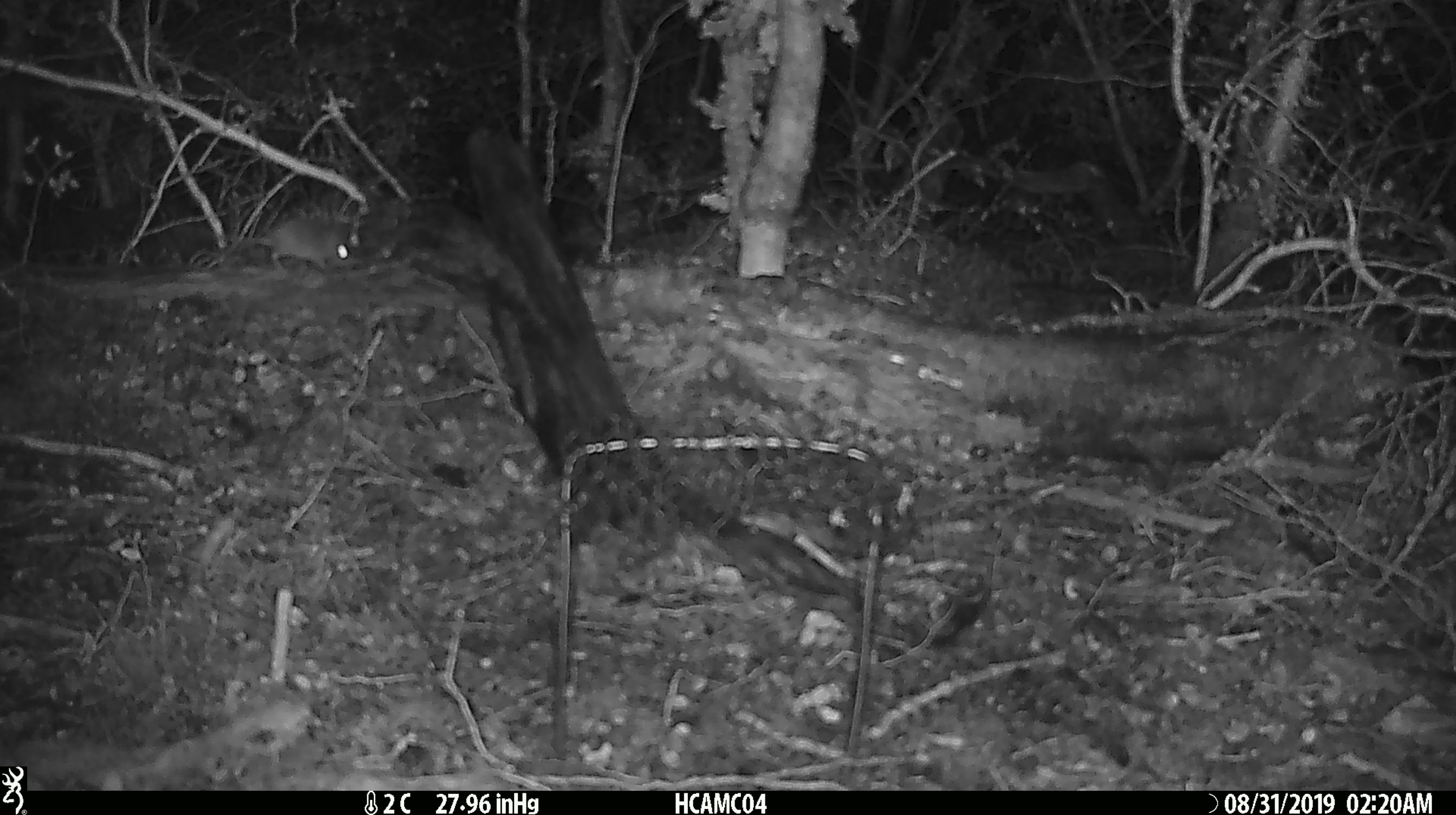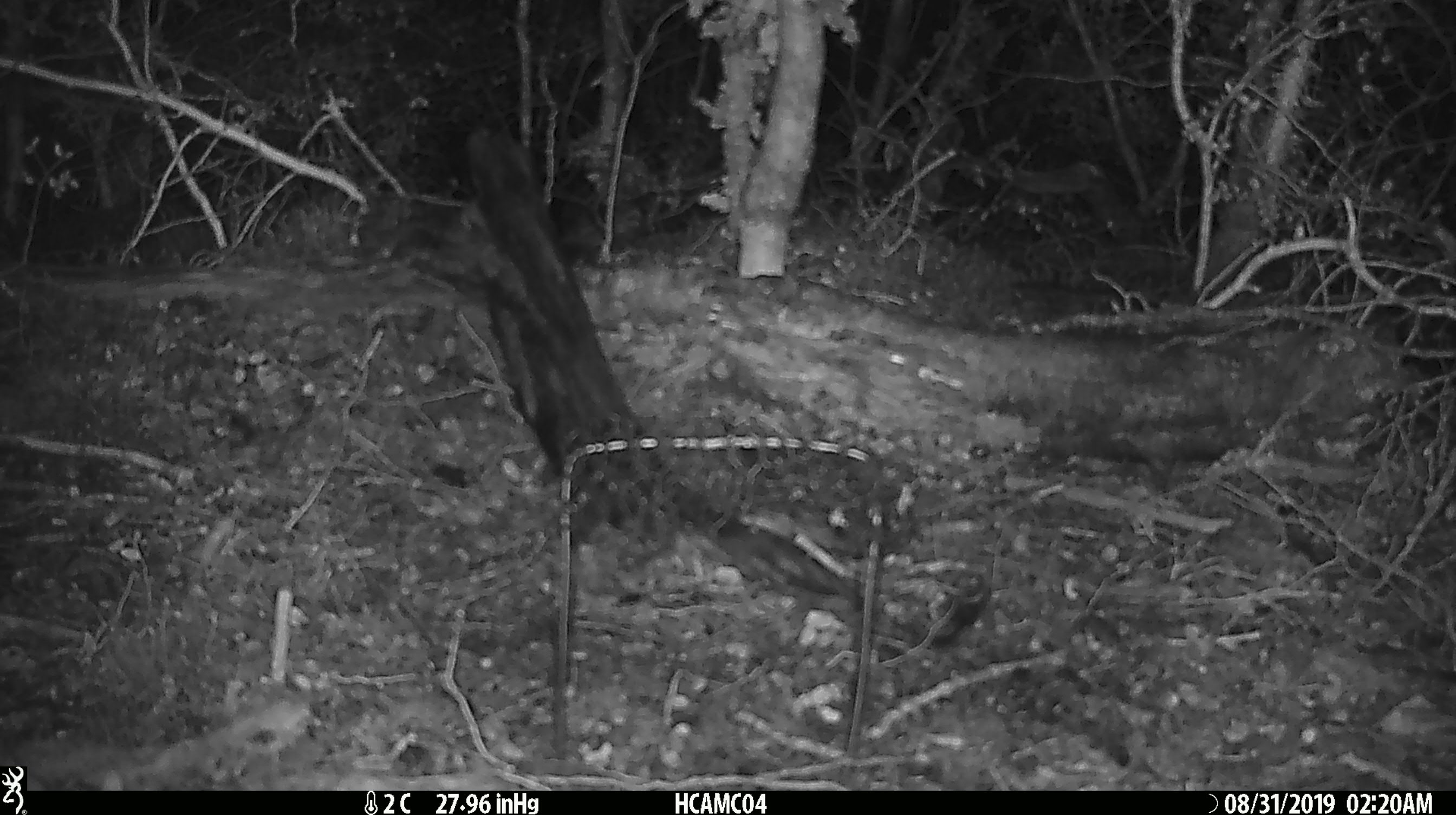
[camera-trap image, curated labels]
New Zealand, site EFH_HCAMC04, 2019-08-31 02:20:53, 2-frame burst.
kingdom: Animalia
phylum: Chordata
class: Mammalia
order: Rodentia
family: Muridae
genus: Mus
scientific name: Mus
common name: mouse